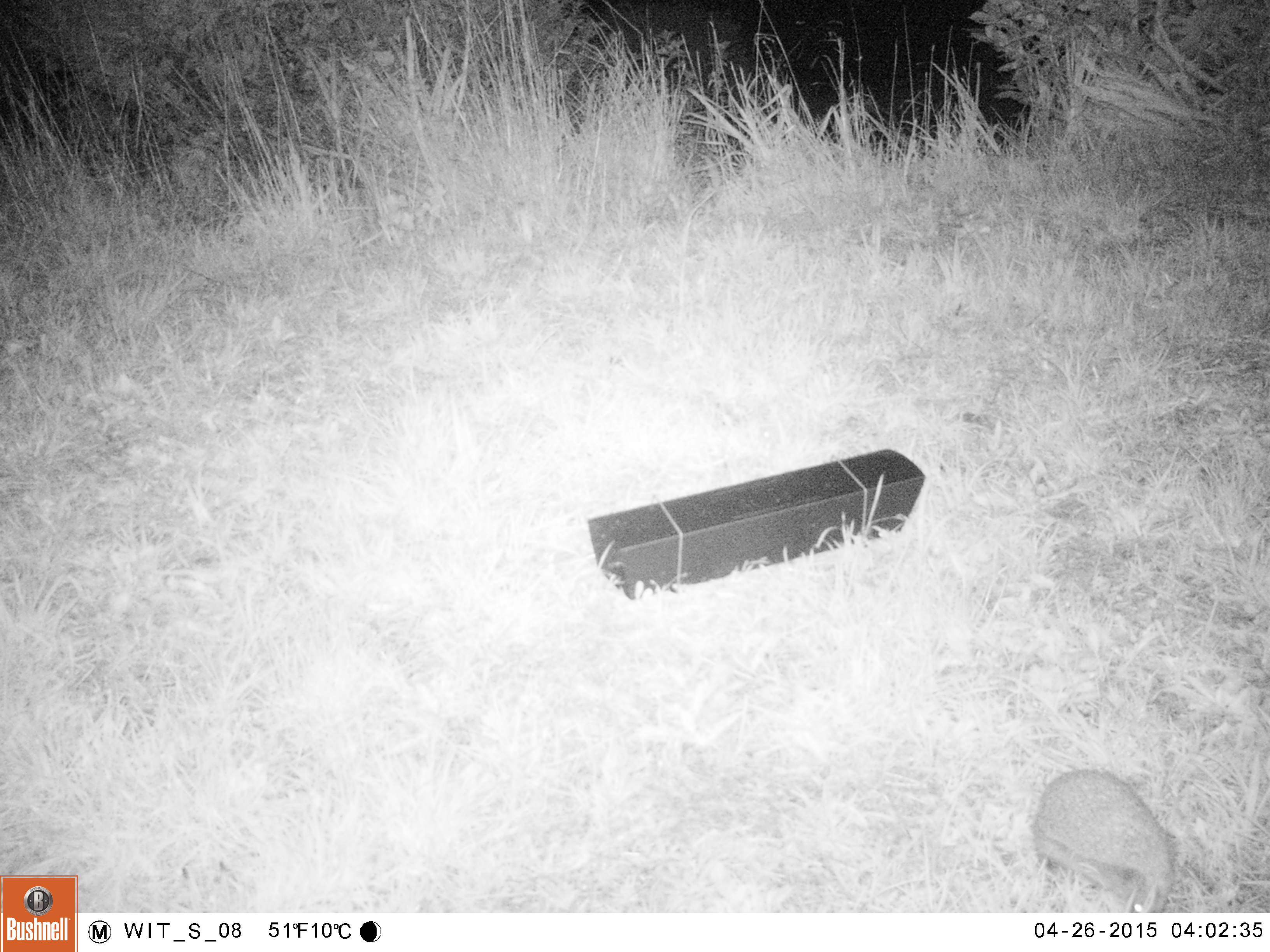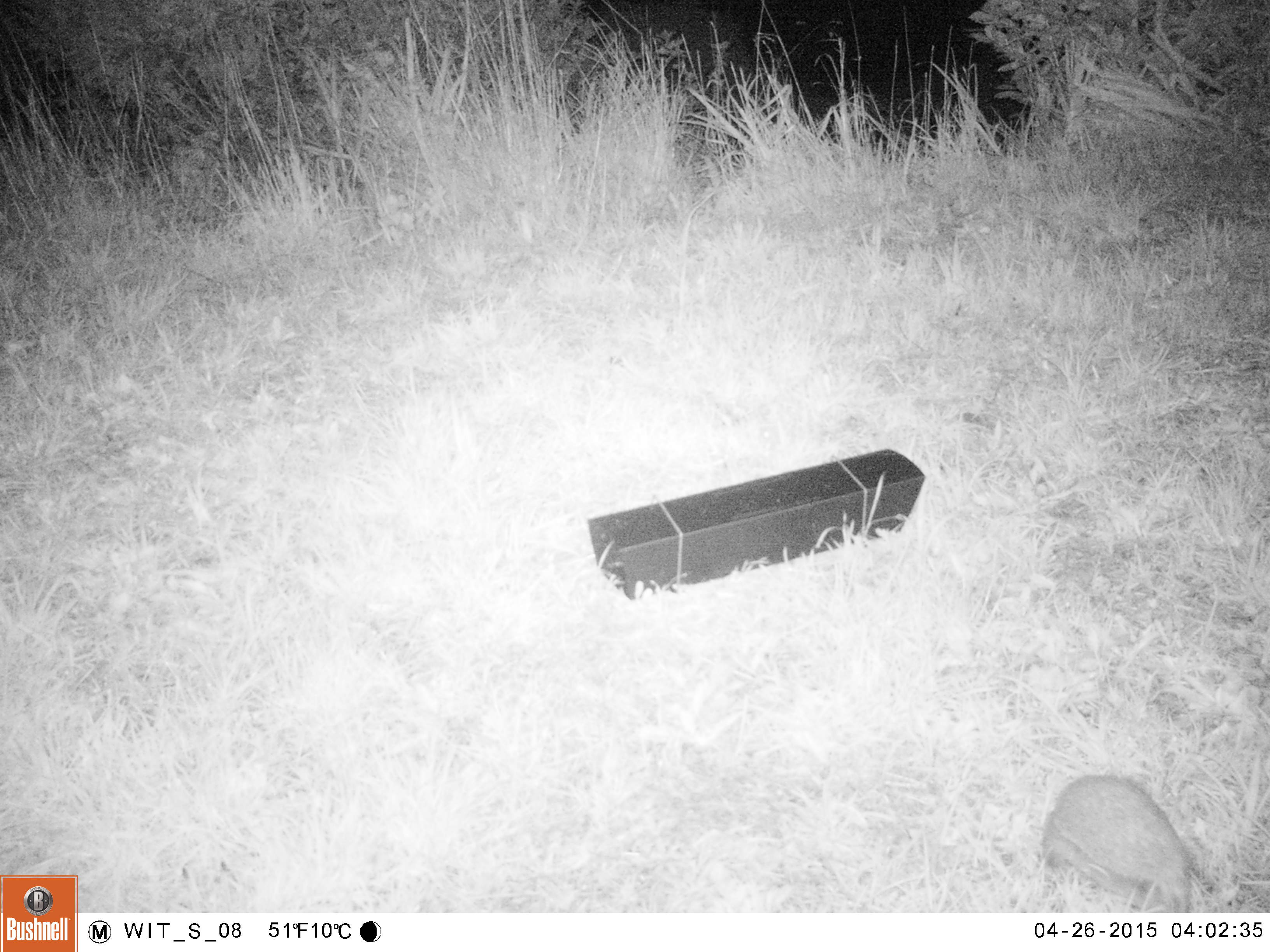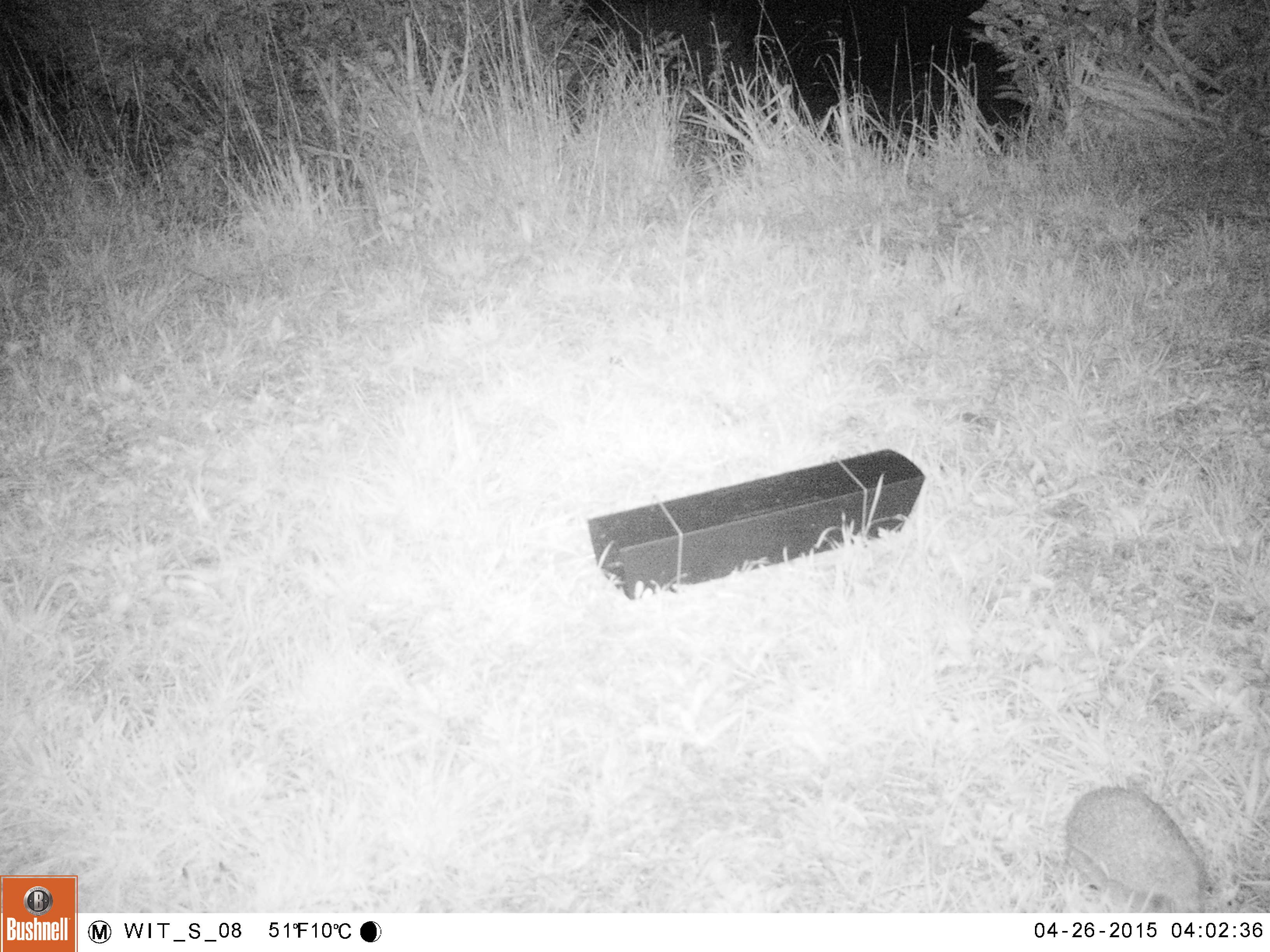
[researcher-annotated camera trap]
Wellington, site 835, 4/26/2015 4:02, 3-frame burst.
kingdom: Animalia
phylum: Chordata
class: Mammalia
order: Eulipotyphla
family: Erinaceidae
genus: Erinaceus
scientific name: Erinaceus europaeus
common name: hedgehog